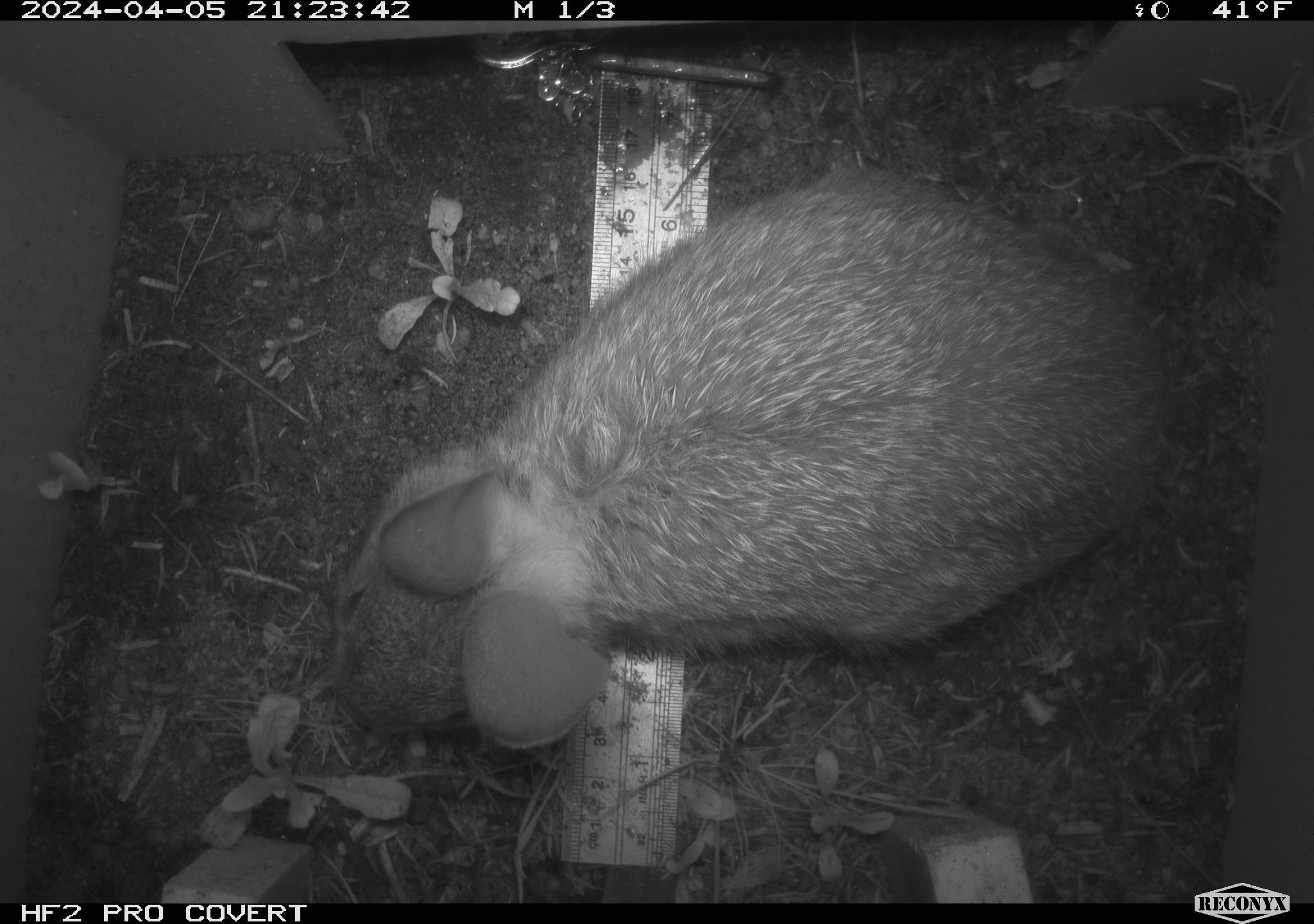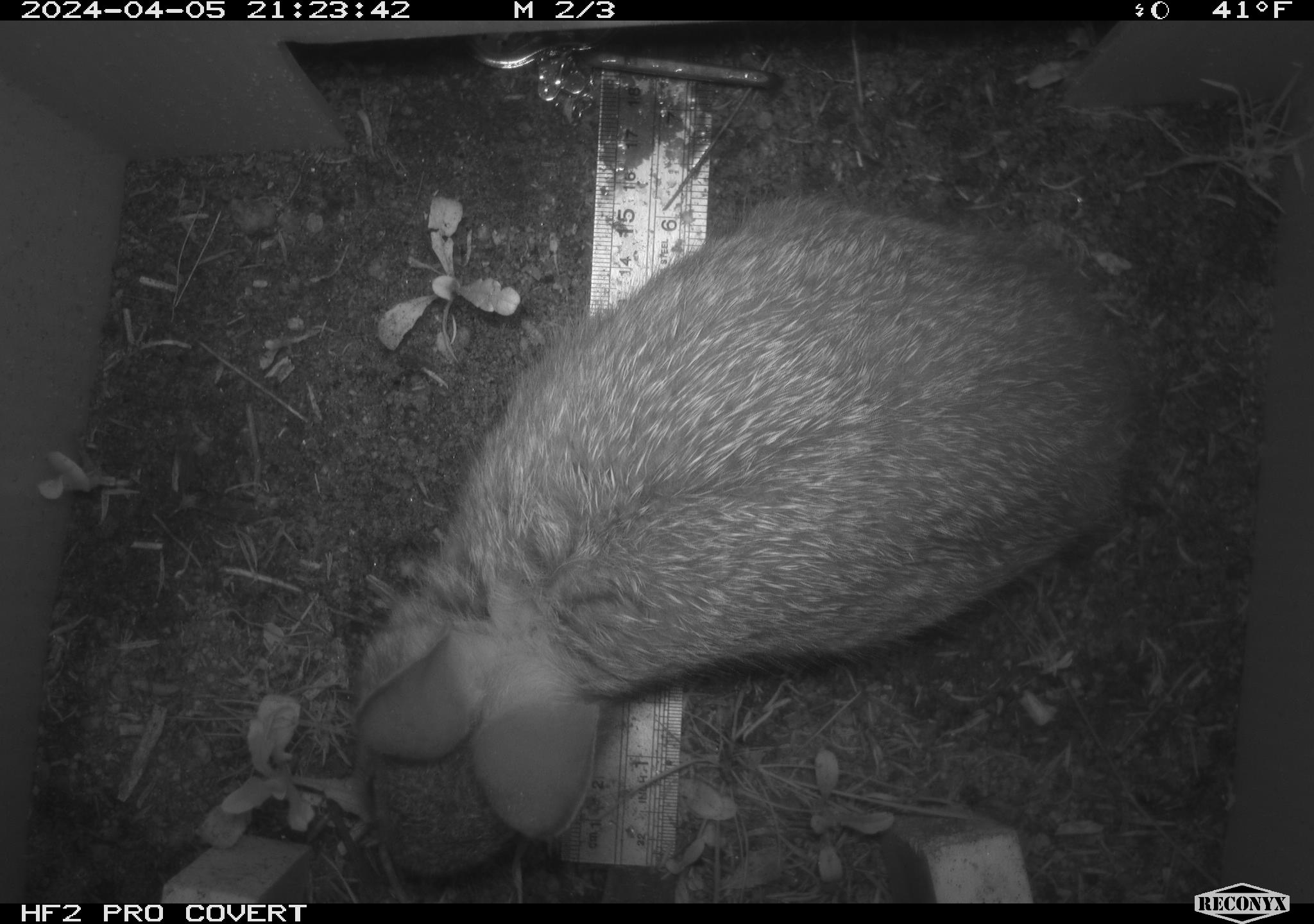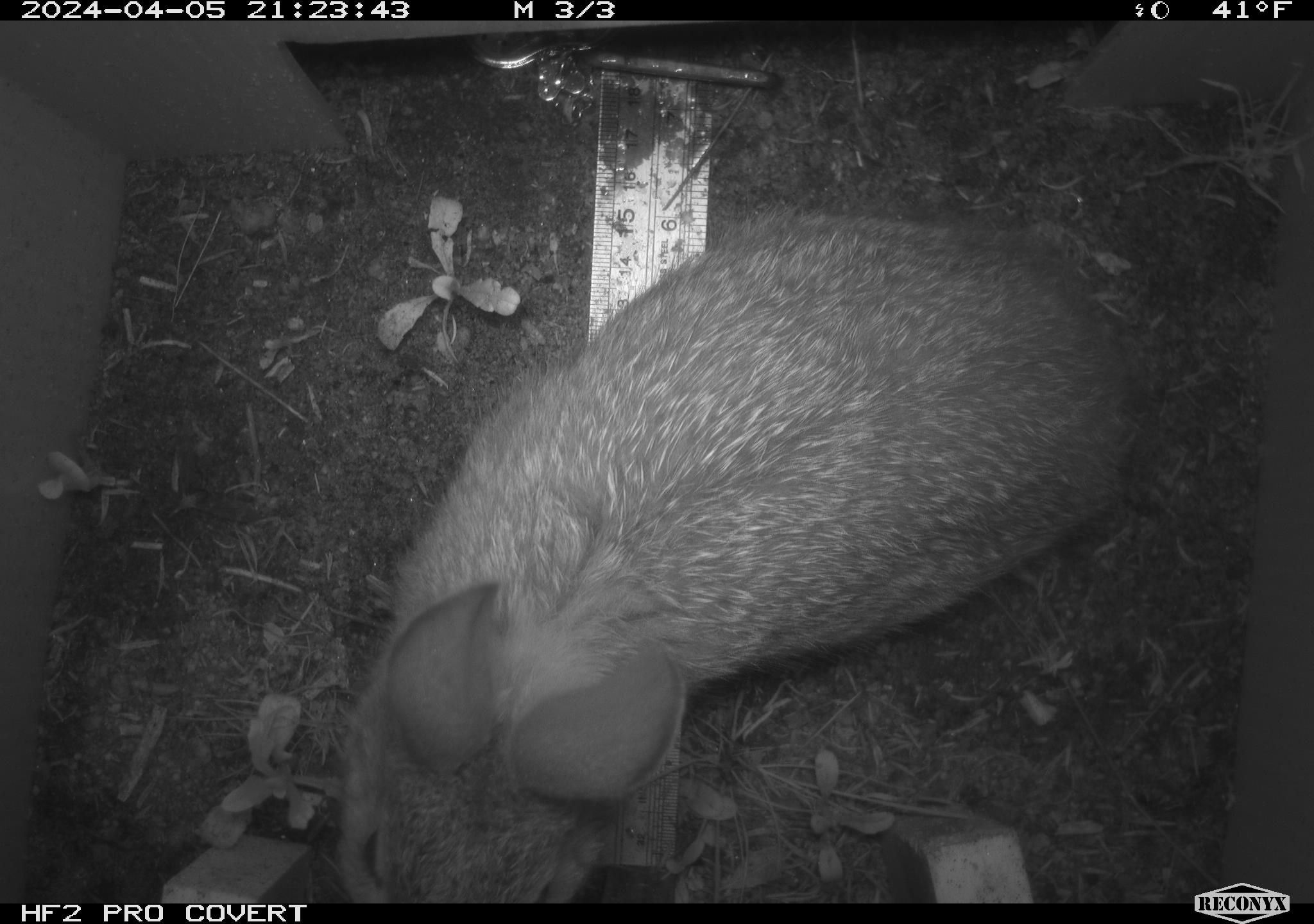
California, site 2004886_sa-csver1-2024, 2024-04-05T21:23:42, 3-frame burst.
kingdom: Animalia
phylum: Chordata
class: Mammalia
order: Lagomorpha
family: Leporidae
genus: Sylvilagus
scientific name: Sylvilagus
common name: cottontail rabbits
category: sylvilagus species